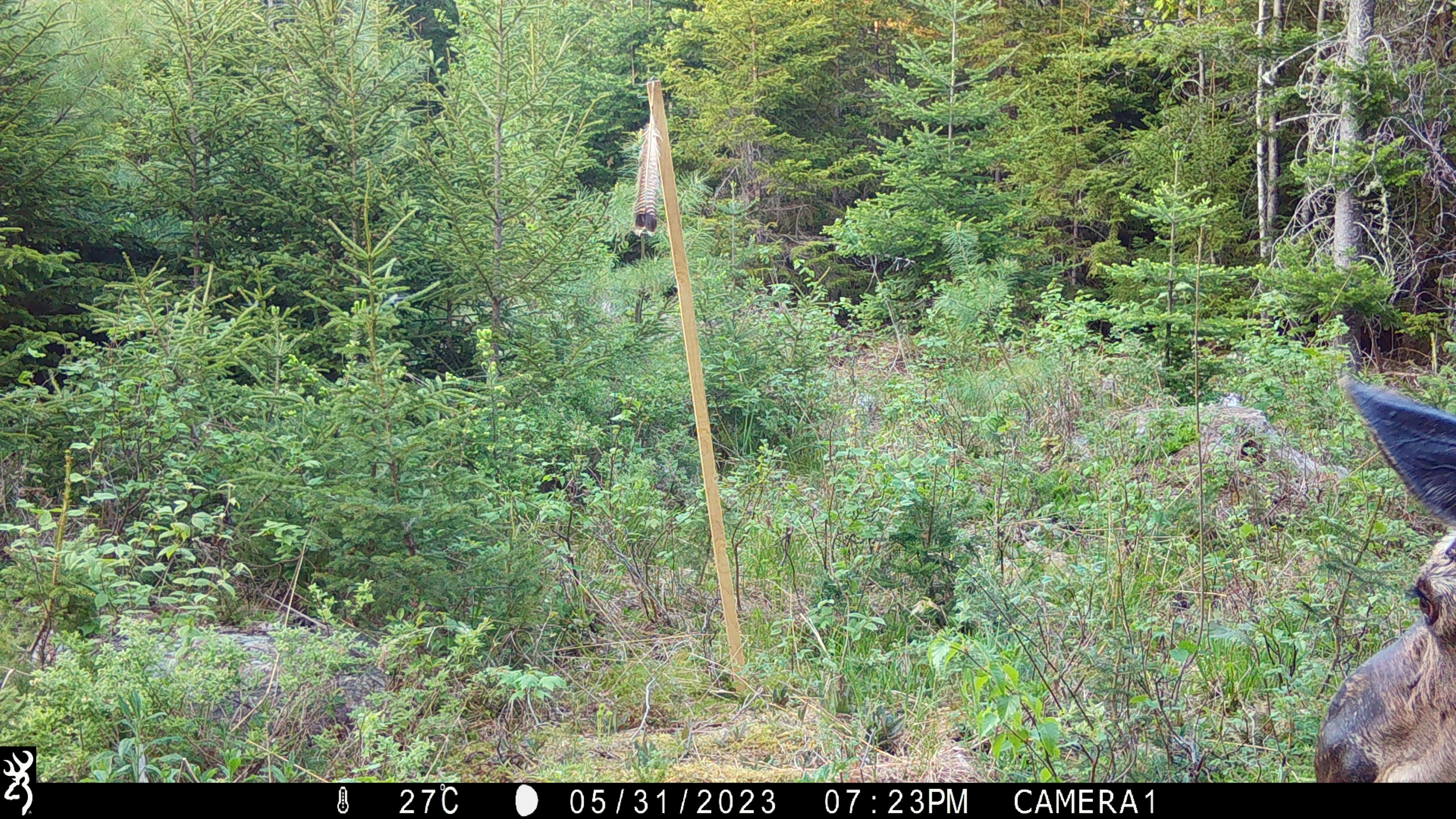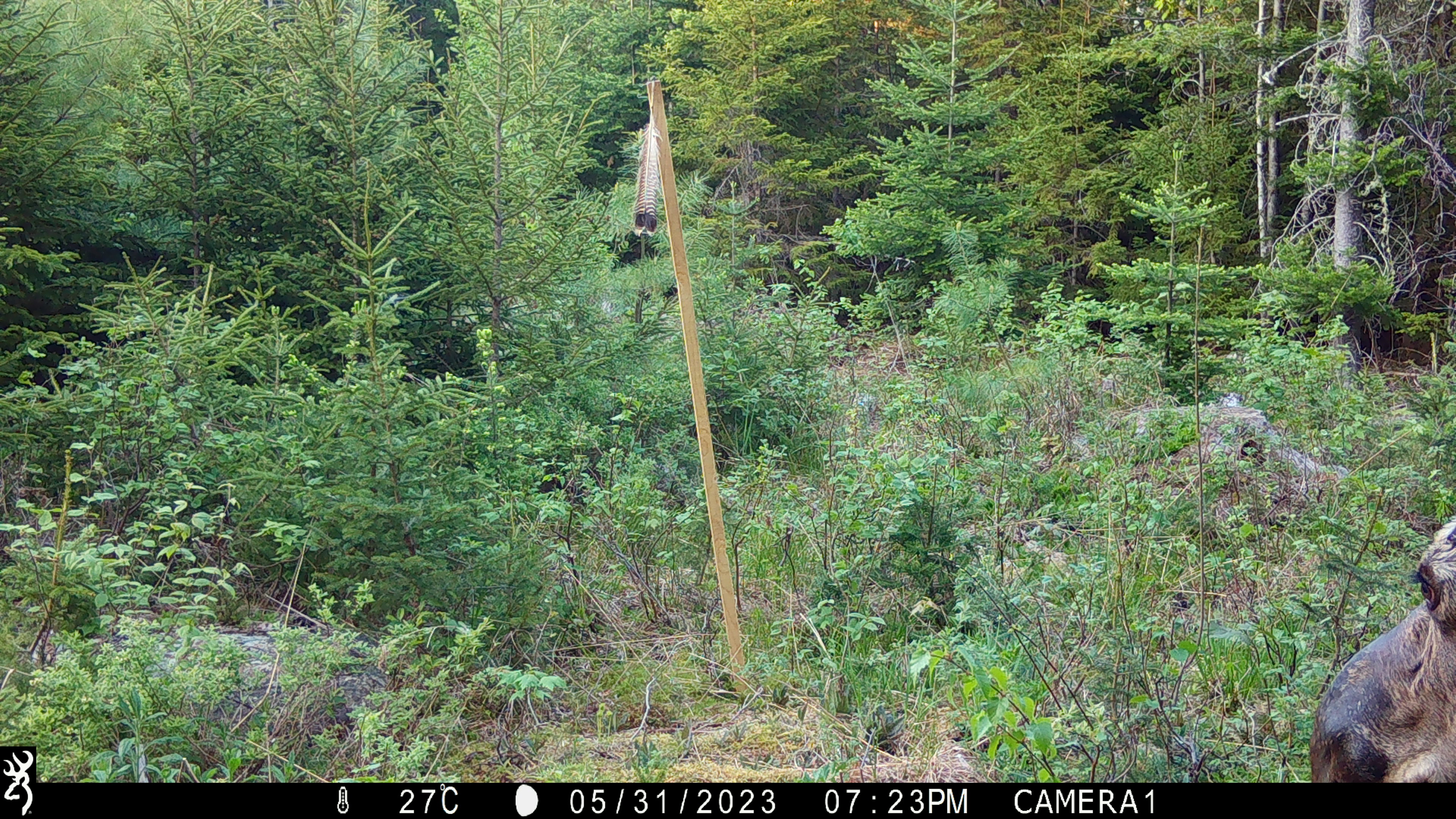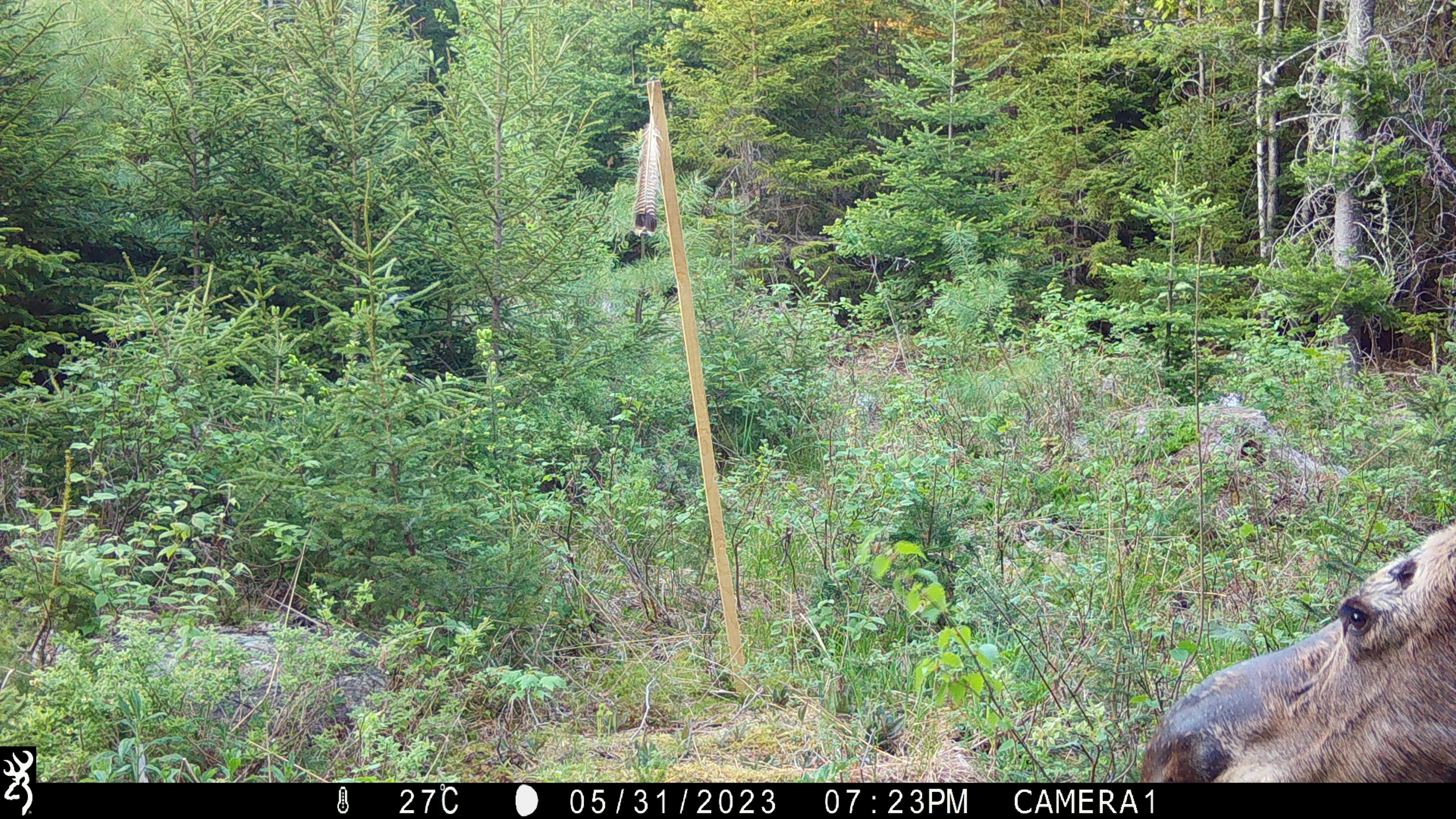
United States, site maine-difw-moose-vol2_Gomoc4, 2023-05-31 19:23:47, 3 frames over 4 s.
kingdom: Animalia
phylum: Chordata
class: Mammalia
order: Artiodactyla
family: Cervidae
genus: Alces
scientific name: Alces alces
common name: moose